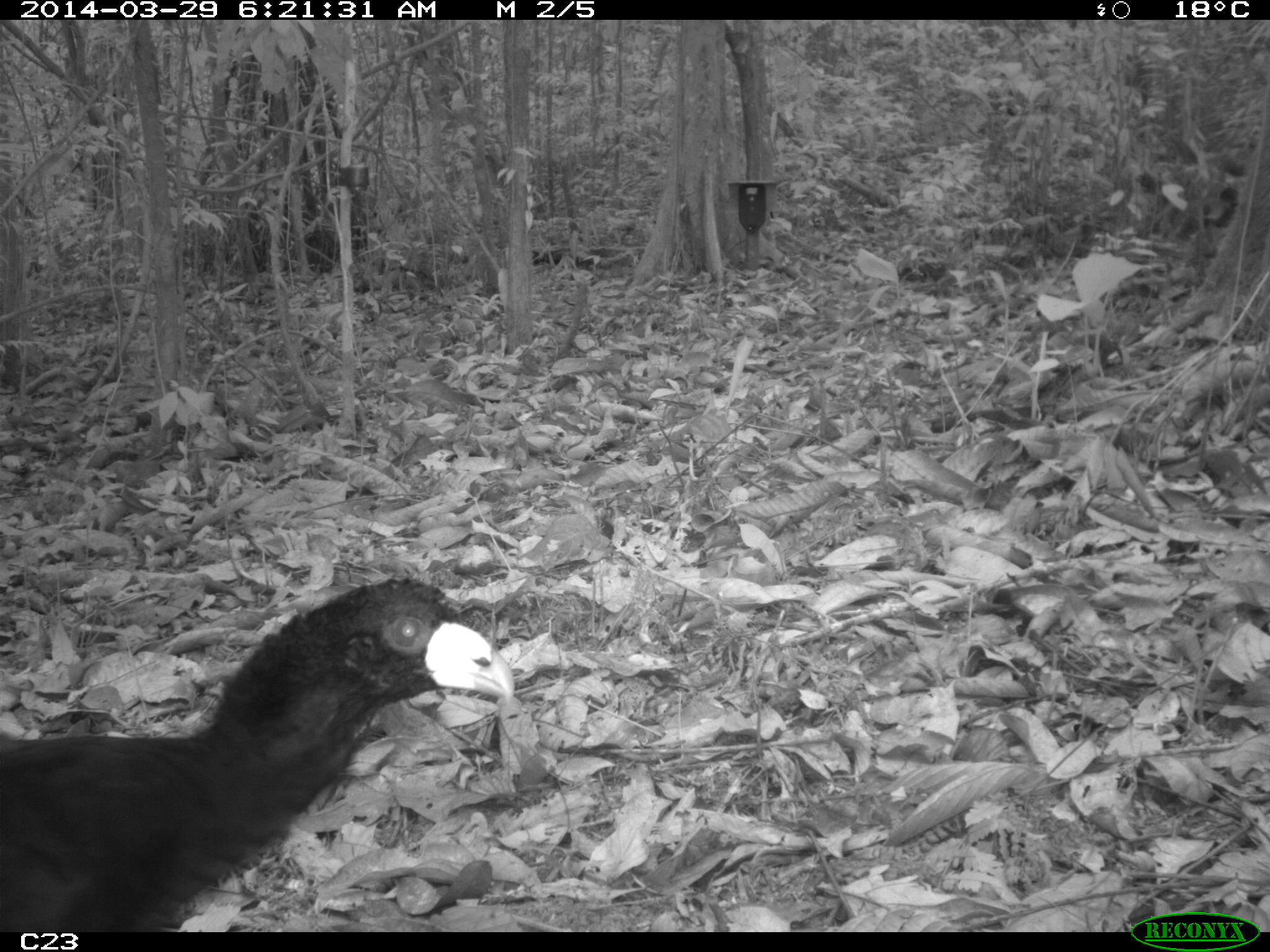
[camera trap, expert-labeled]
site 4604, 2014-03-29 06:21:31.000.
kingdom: Animalia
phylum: Chordata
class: Aves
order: Galliformes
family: Cracidae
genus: Crax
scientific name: Crax alector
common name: black curassow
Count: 1.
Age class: adult.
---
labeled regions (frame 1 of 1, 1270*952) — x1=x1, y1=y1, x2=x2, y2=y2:
crax alector: x1=0, y1=577, x2=516, y2=931